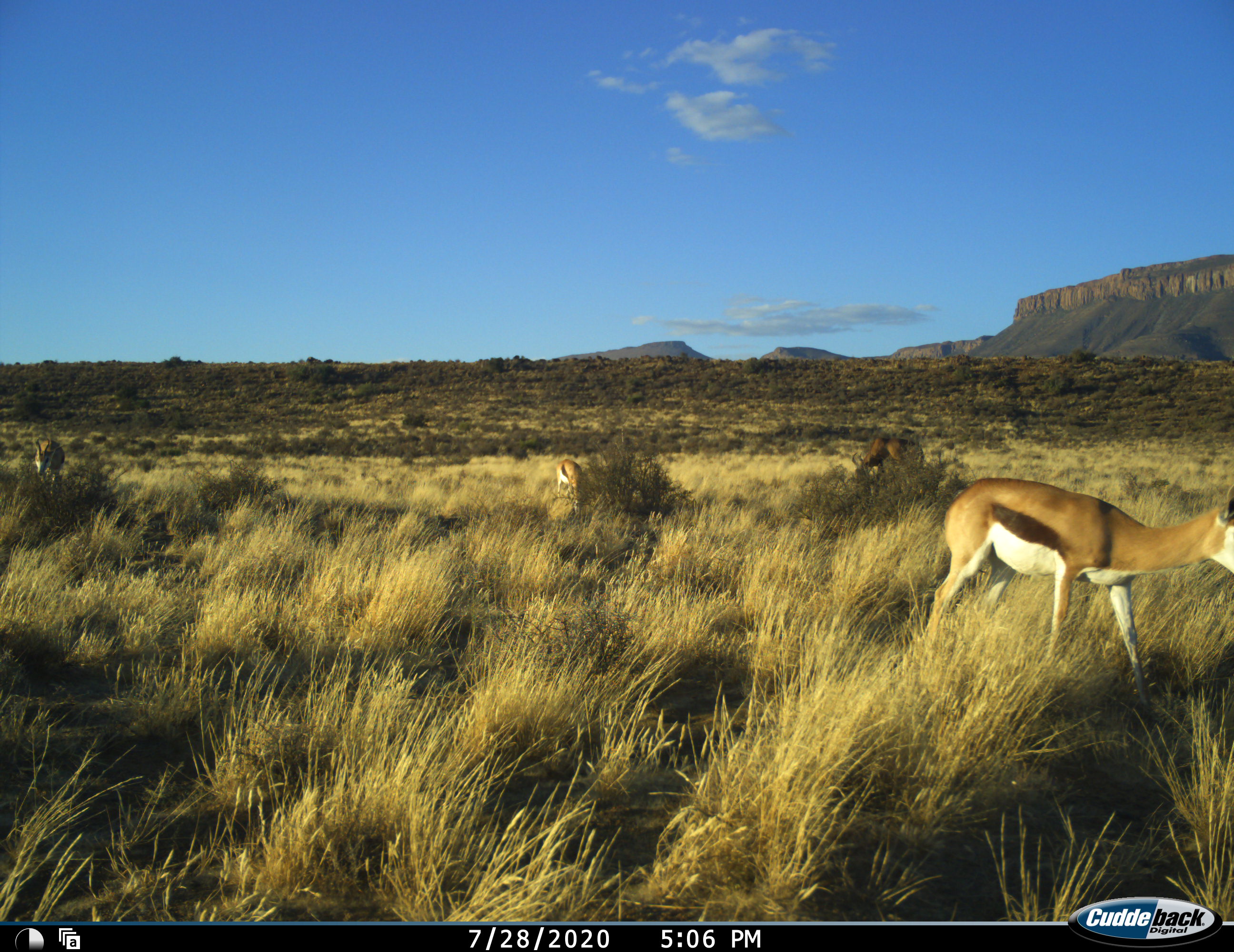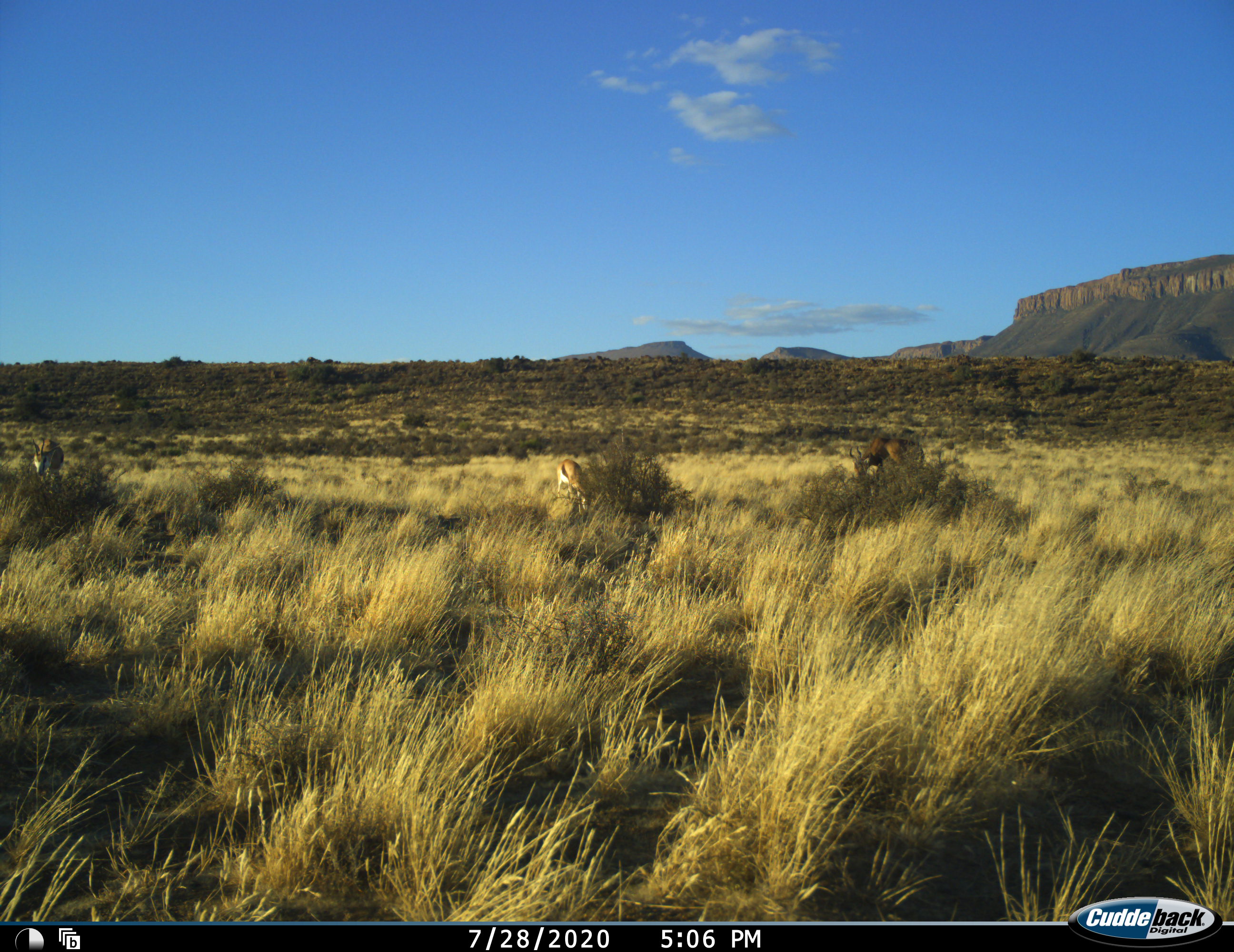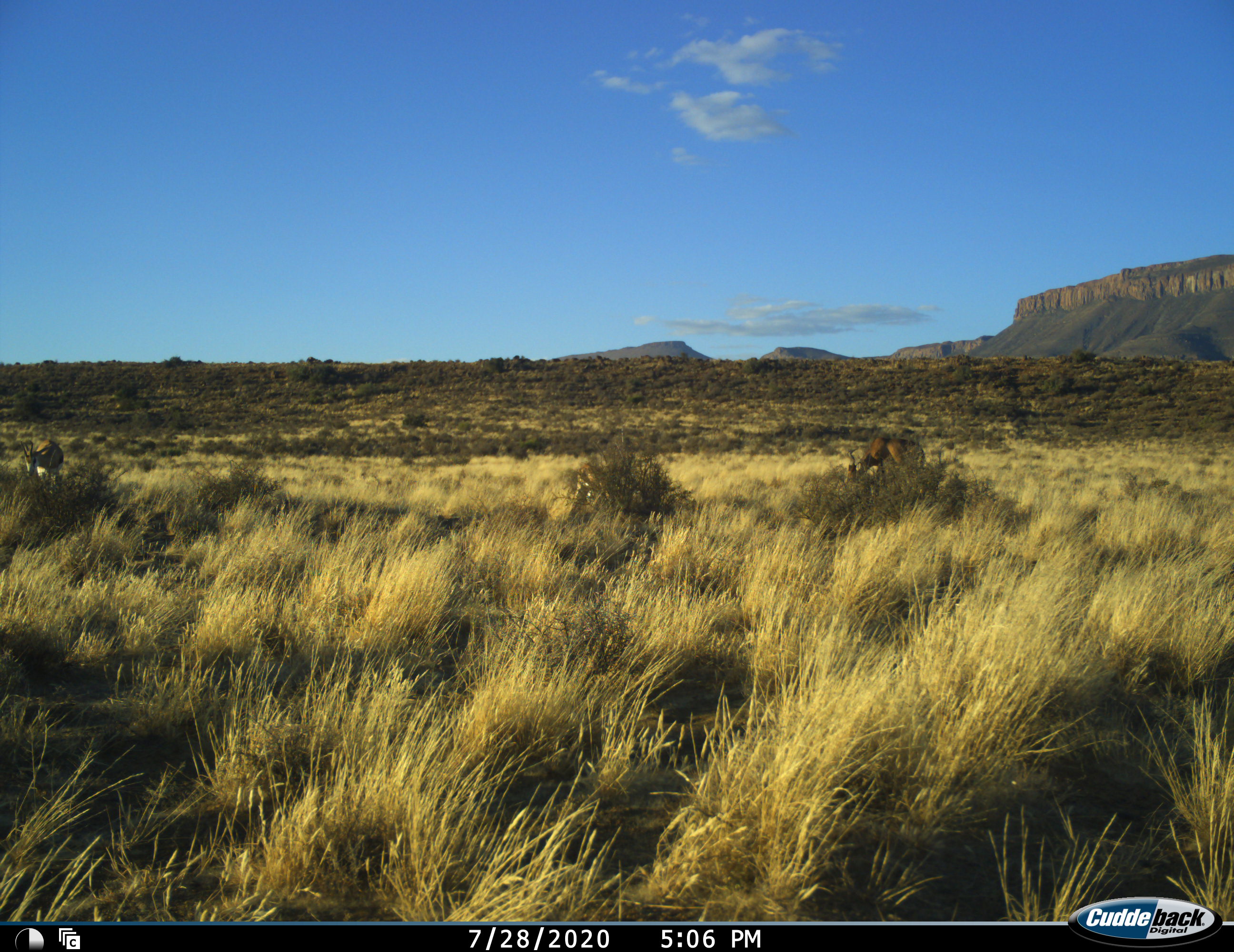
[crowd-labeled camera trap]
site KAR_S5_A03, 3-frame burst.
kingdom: Animalia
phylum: Chordata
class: Mammalia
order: Artiodactyla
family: Bovidae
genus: Antidorcas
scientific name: Antidorcas marsupialis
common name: springbok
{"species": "springbok (Antidorcas marsupialis)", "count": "3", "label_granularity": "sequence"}